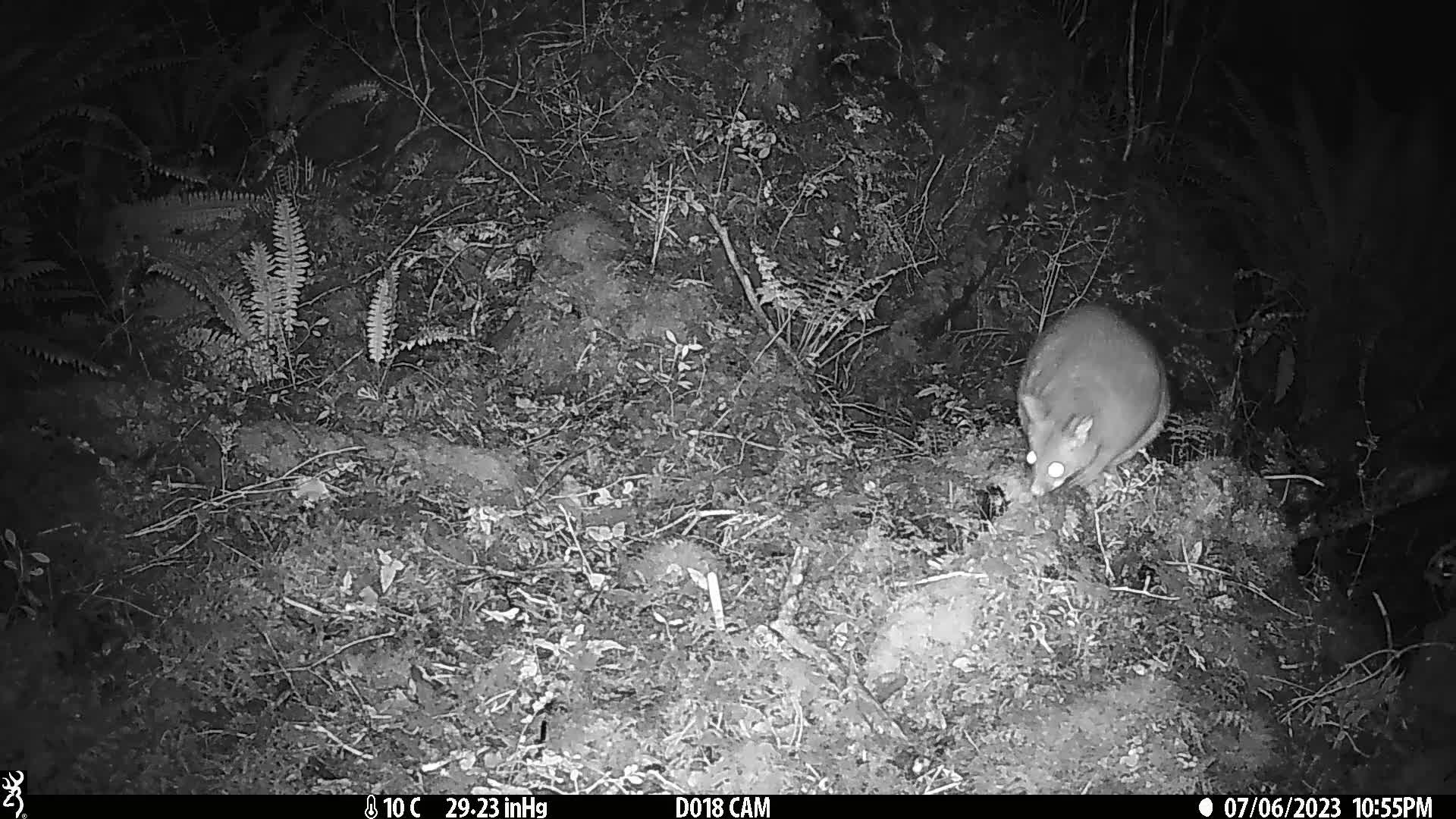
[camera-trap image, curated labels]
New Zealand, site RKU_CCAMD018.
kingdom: Animalia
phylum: Chordata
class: Mammalia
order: Diprotodontia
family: Phalangeridae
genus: Trichosurus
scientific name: Trichosurus vulpecula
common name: common brushtail possum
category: possum